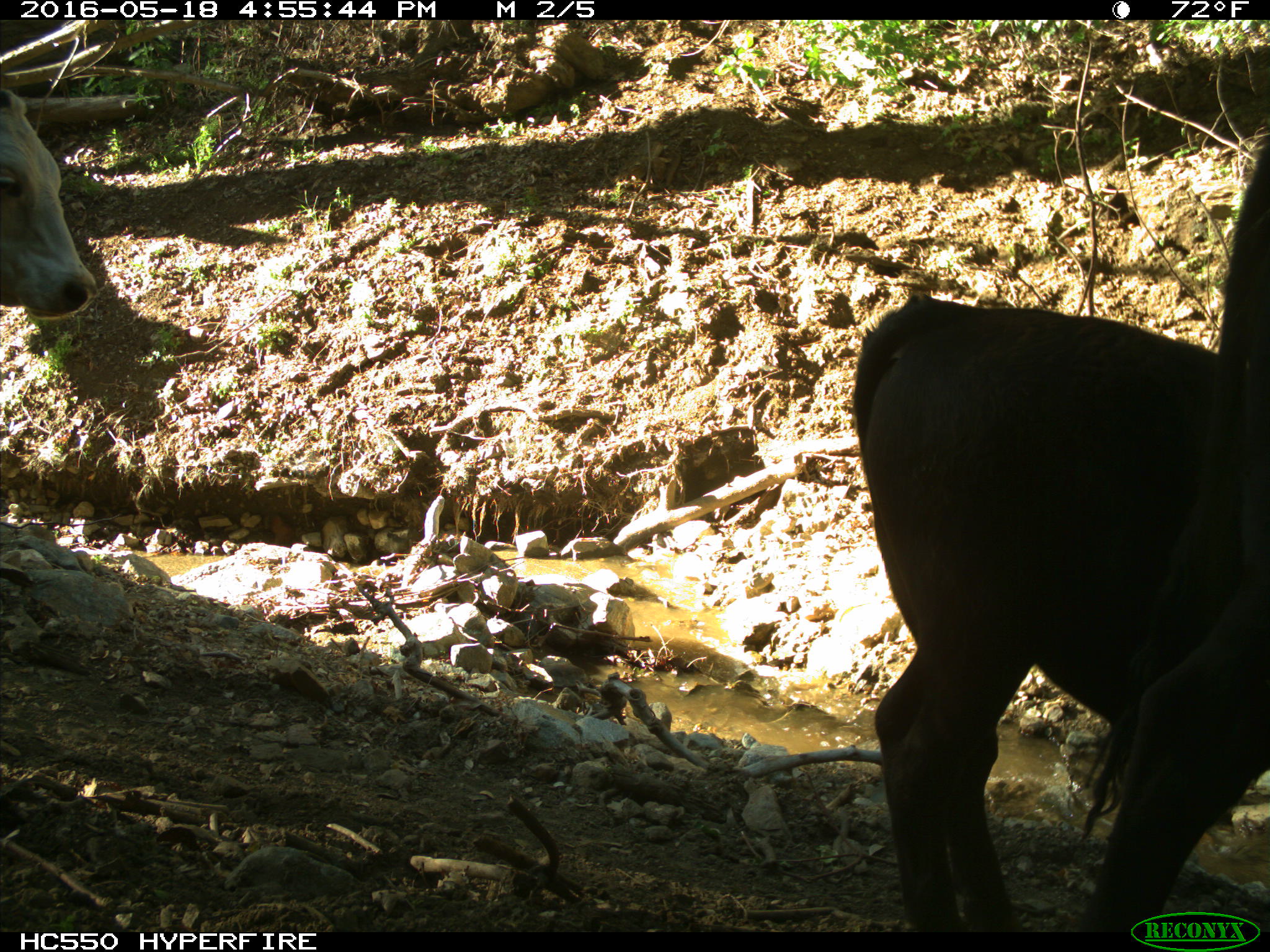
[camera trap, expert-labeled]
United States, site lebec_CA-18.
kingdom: Animalia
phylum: Chordata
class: Mammalia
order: Artiodactyla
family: Bovidae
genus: Bos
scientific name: Bos taurus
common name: domestic cow